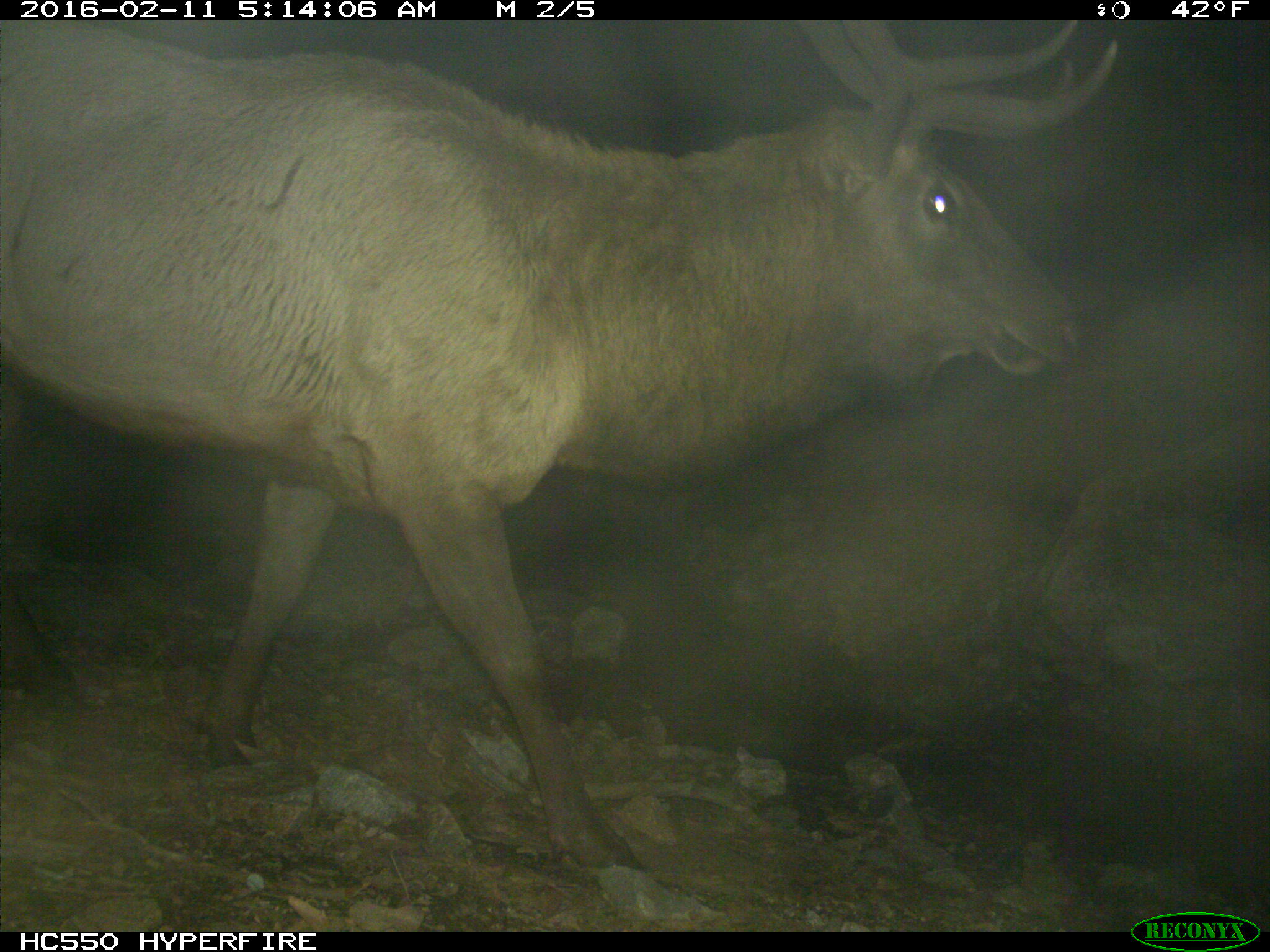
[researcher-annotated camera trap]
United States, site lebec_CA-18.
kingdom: Animalia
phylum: Chordata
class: Mammalia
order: Artiodactyla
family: Cervidae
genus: Cervus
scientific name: Cervus canadensis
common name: elk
Cervus canadensis (elk).